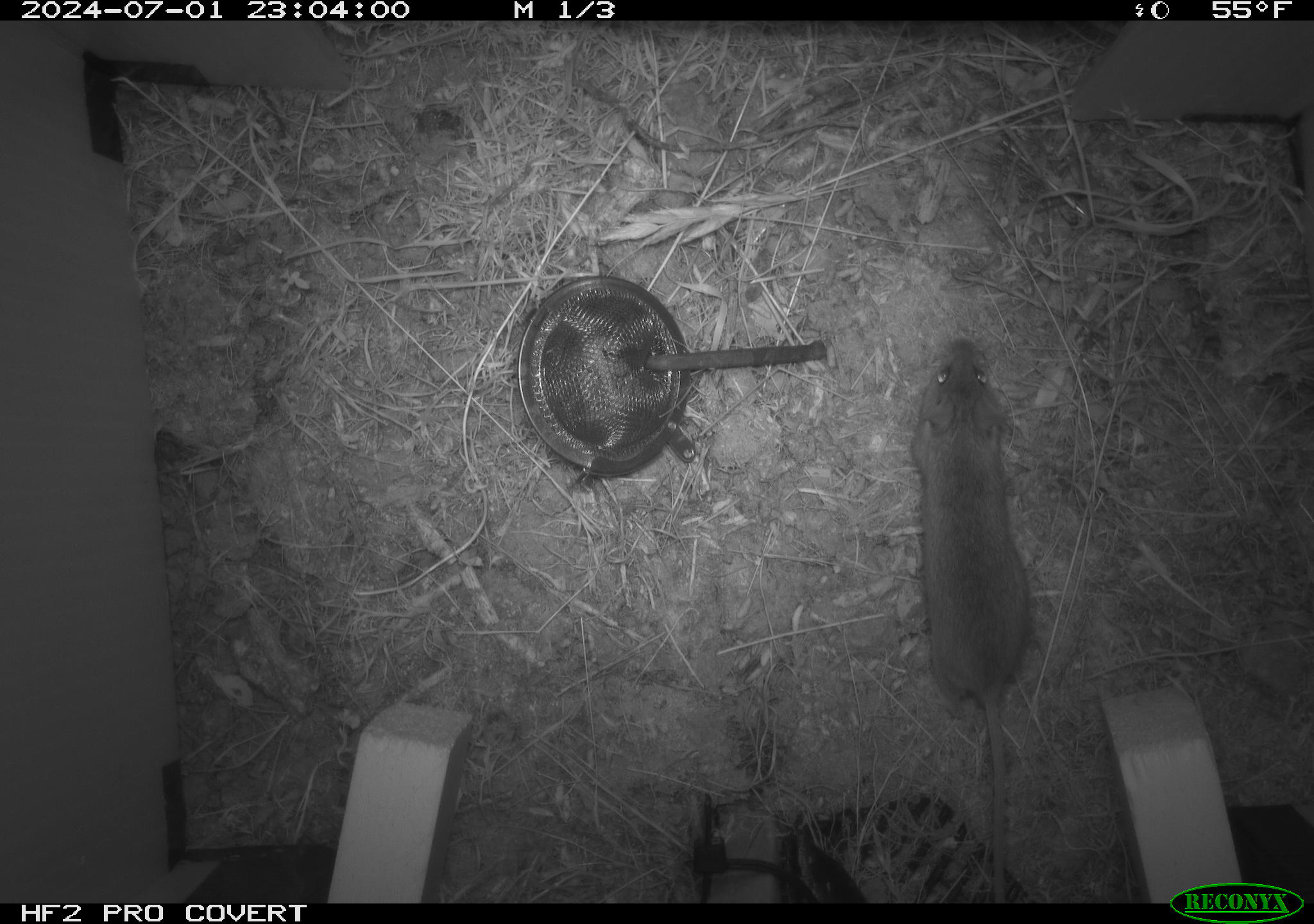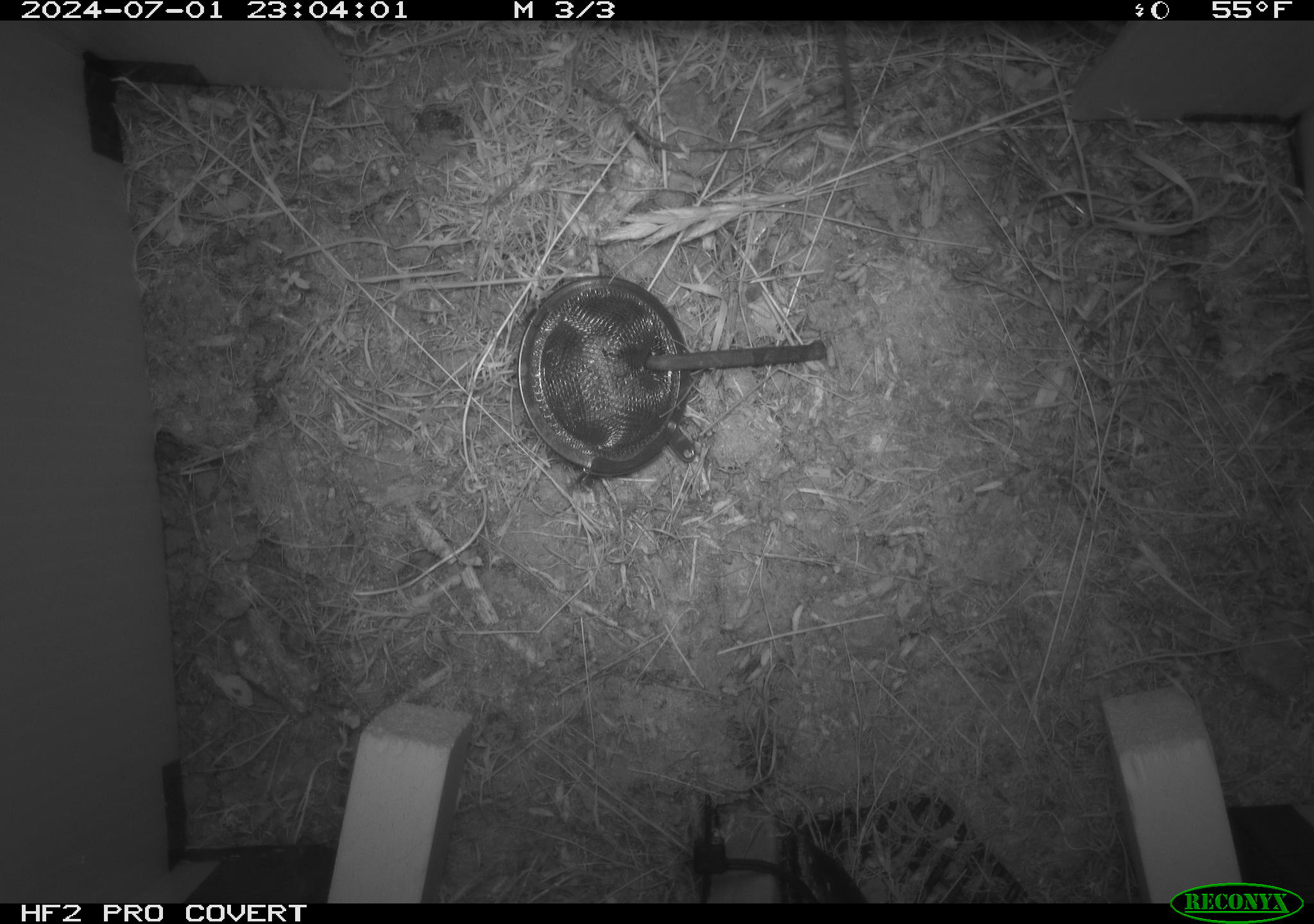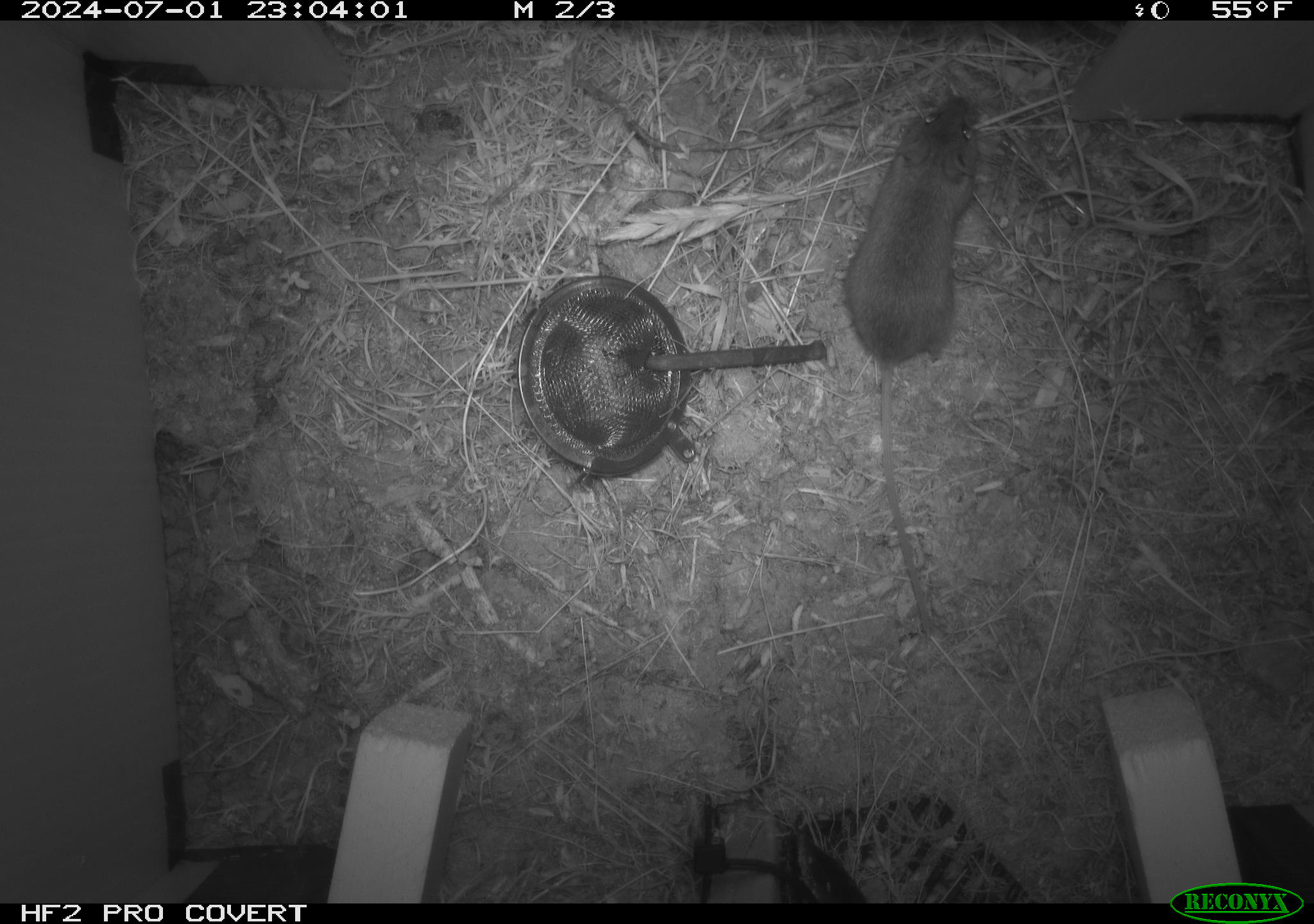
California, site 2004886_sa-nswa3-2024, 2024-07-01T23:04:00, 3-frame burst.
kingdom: Animalia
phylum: Chordata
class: Mammalia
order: Rodentia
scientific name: Rodentia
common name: rodent